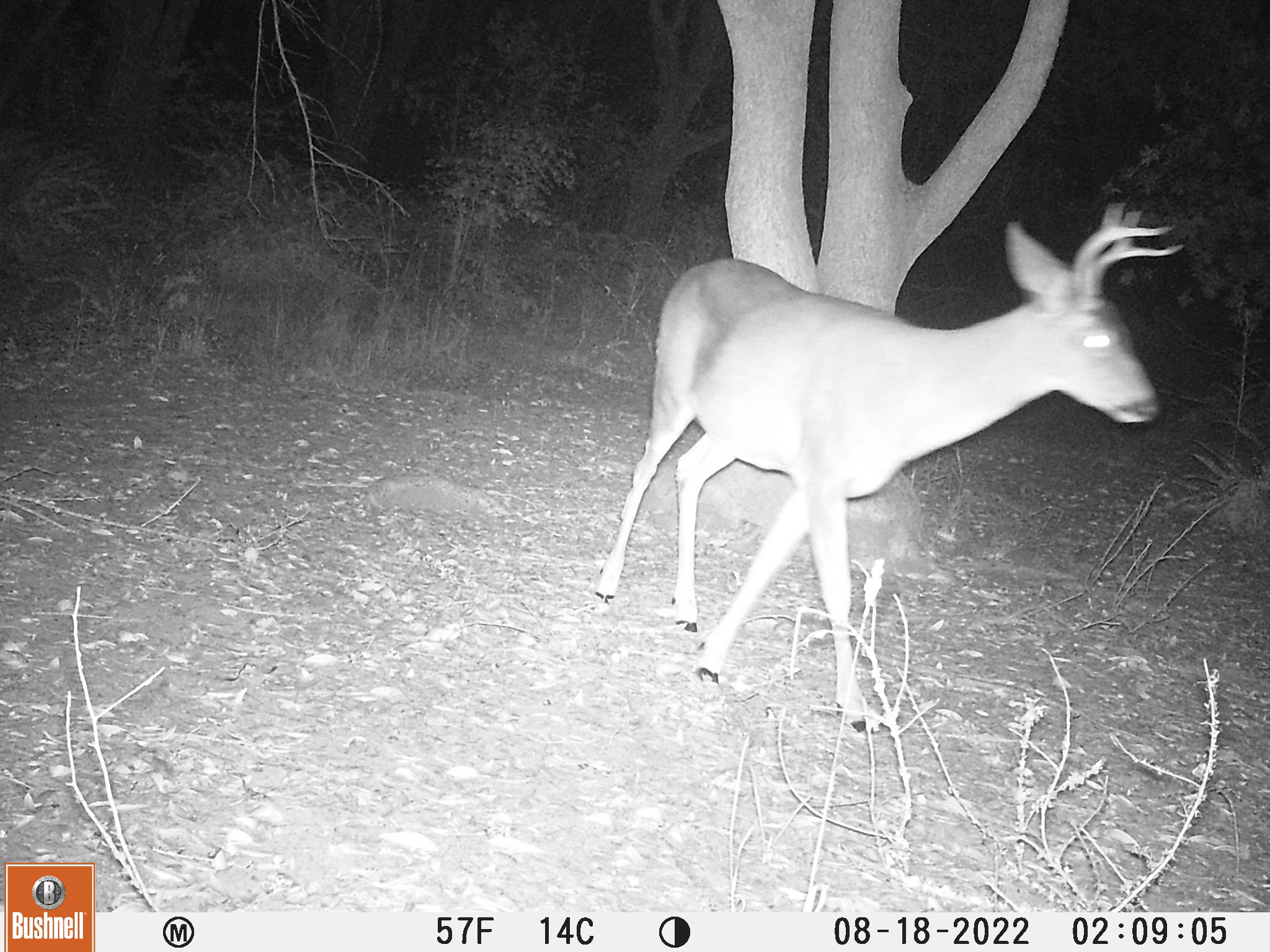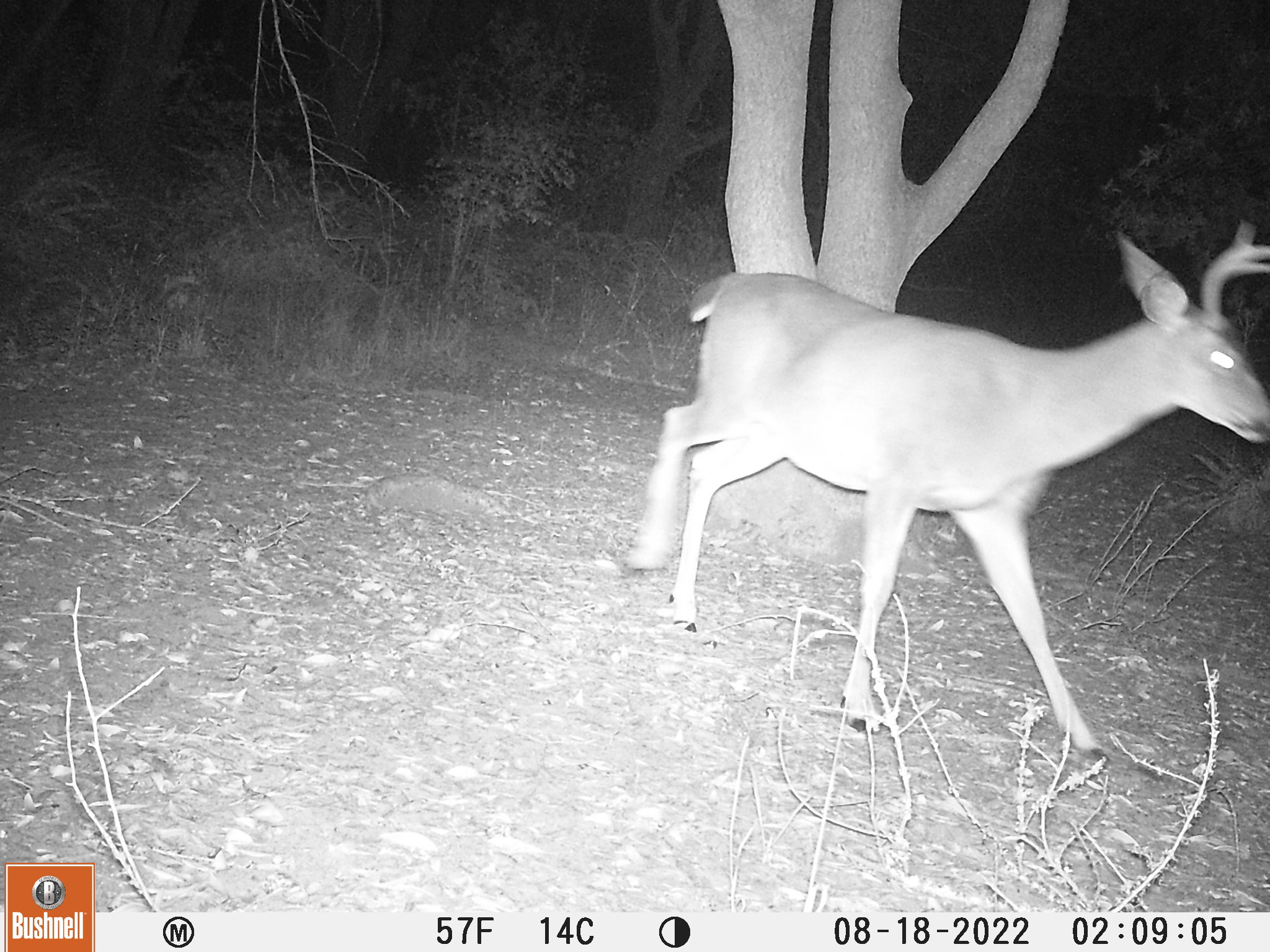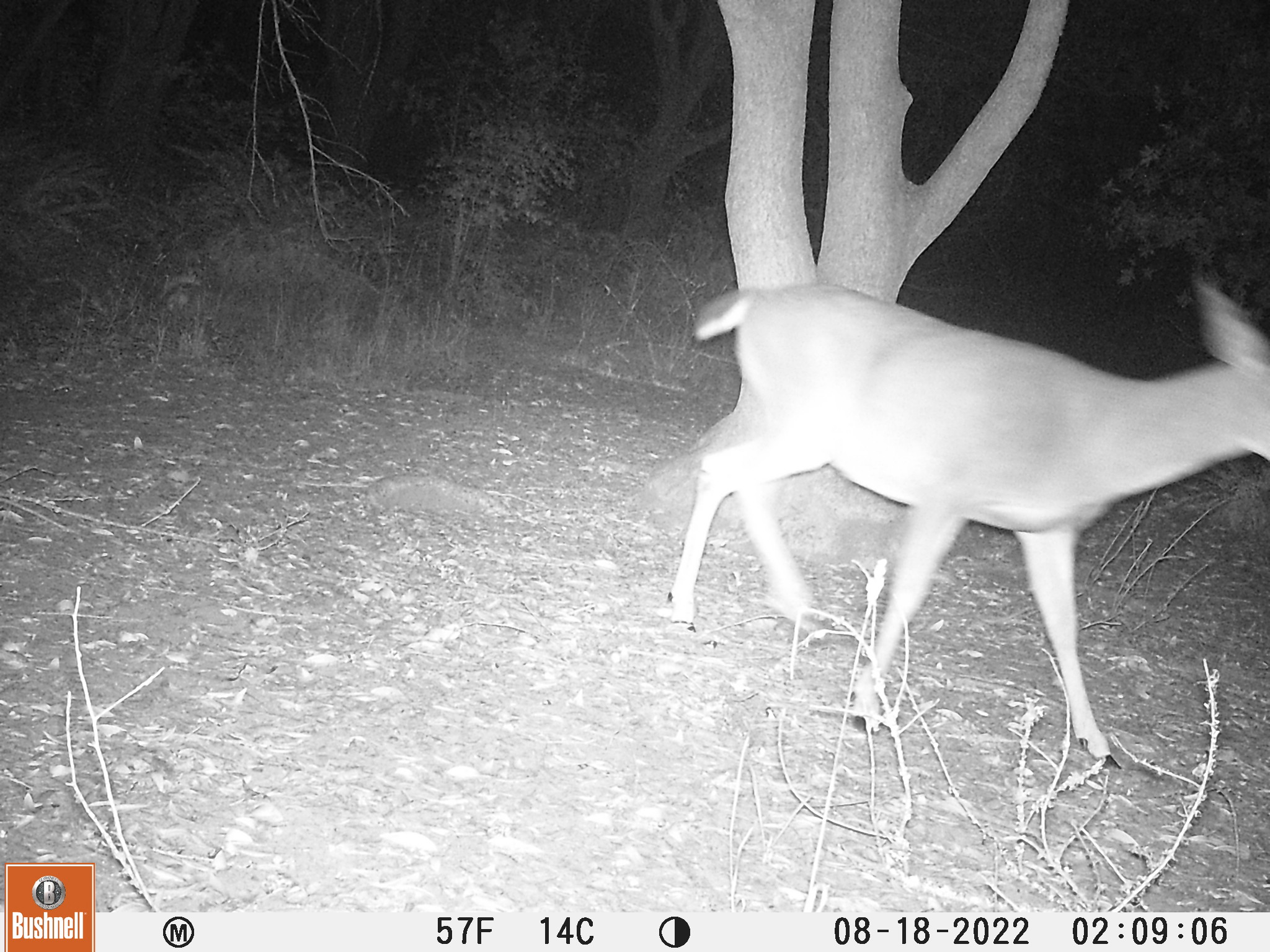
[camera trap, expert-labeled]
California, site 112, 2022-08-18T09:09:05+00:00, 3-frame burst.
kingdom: Animalia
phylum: Chordata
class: Mammalia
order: Artiodactyla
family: Cervidae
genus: Odocoileus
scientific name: Odocoileus hemionus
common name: mule deer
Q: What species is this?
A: Mule deer (Odocoileus hemionus).